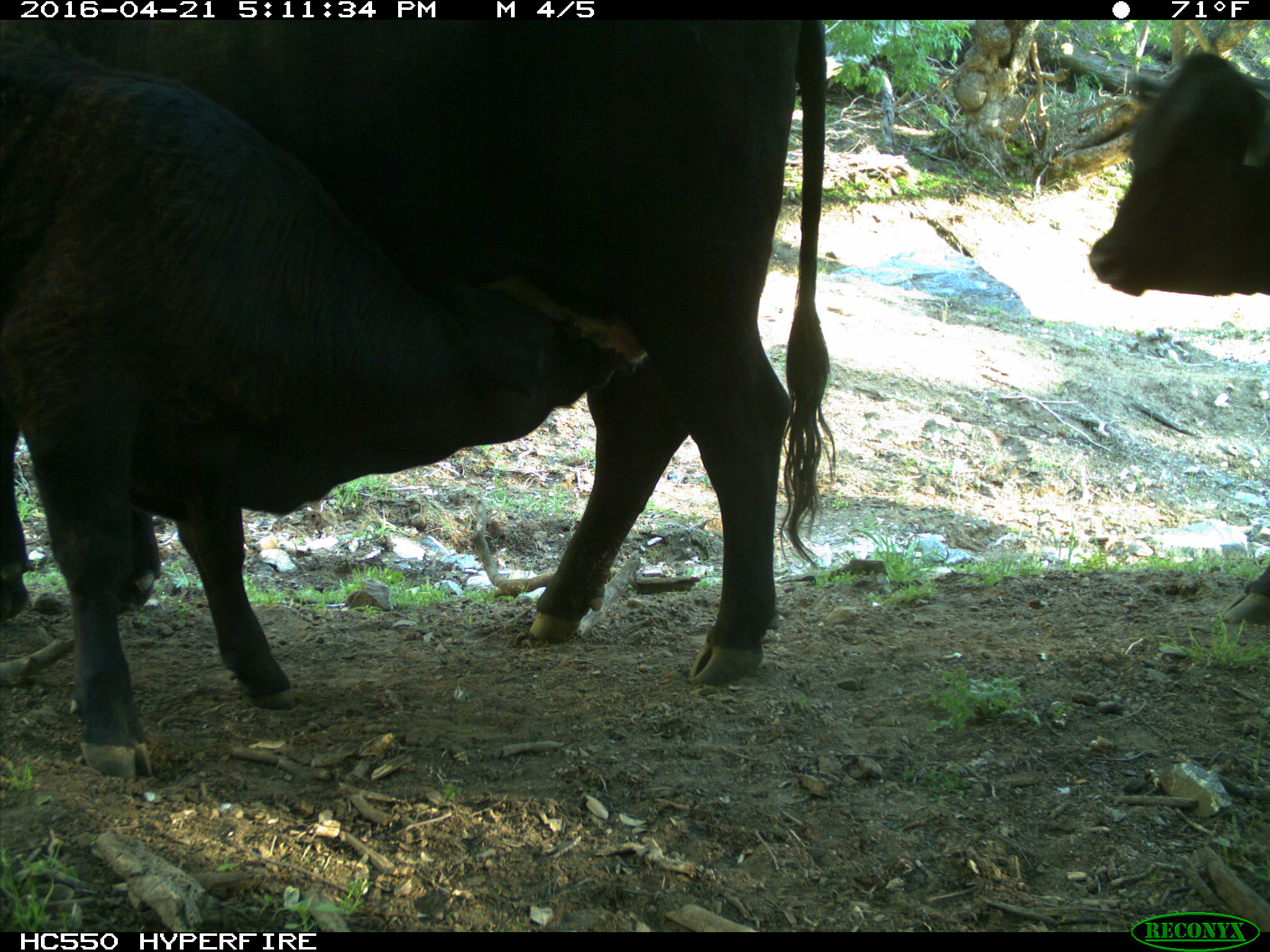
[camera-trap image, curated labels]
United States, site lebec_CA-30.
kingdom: Animalia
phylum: Chordata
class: Mammalia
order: Artiodactyla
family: Bovidae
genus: Bos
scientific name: Bos taurus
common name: domestic cow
Bos taurus (domestic cow).